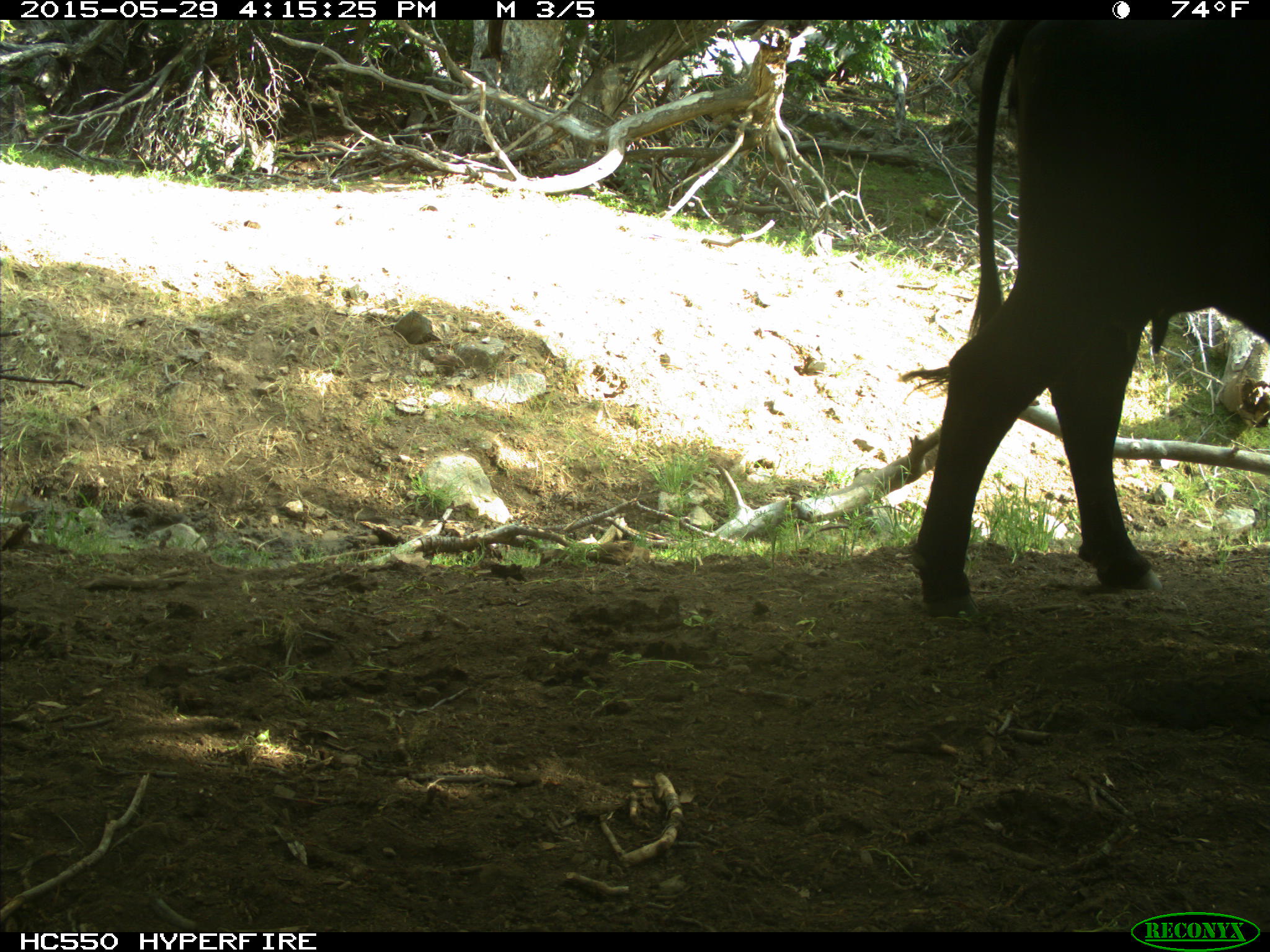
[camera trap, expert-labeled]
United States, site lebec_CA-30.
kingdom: Animalia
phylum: Chordata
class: Mammalia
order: Artiodactyla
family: Bovidae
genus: Bos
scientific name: Bos taurus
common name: domestic cow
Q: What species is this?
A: Bos taurus (domestic cow).